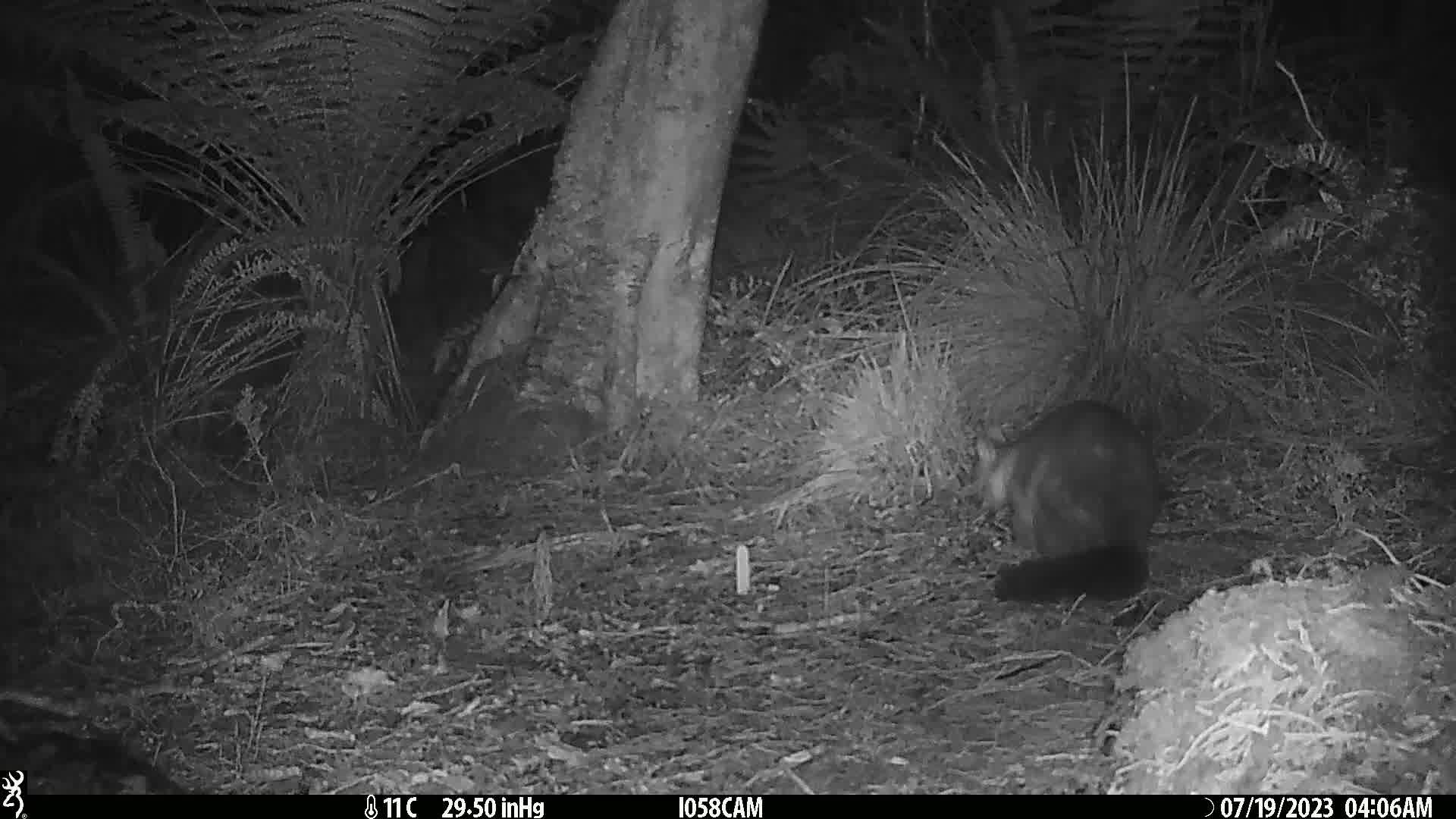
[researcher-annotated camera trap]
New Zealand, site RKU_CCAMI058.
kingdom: Animalia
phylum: Chordata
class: Mammalia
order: Diprotodontia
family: Phalangeridae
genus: Trichosurus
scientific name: Trichosurus vulpecula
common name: common brushtail possum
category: possum